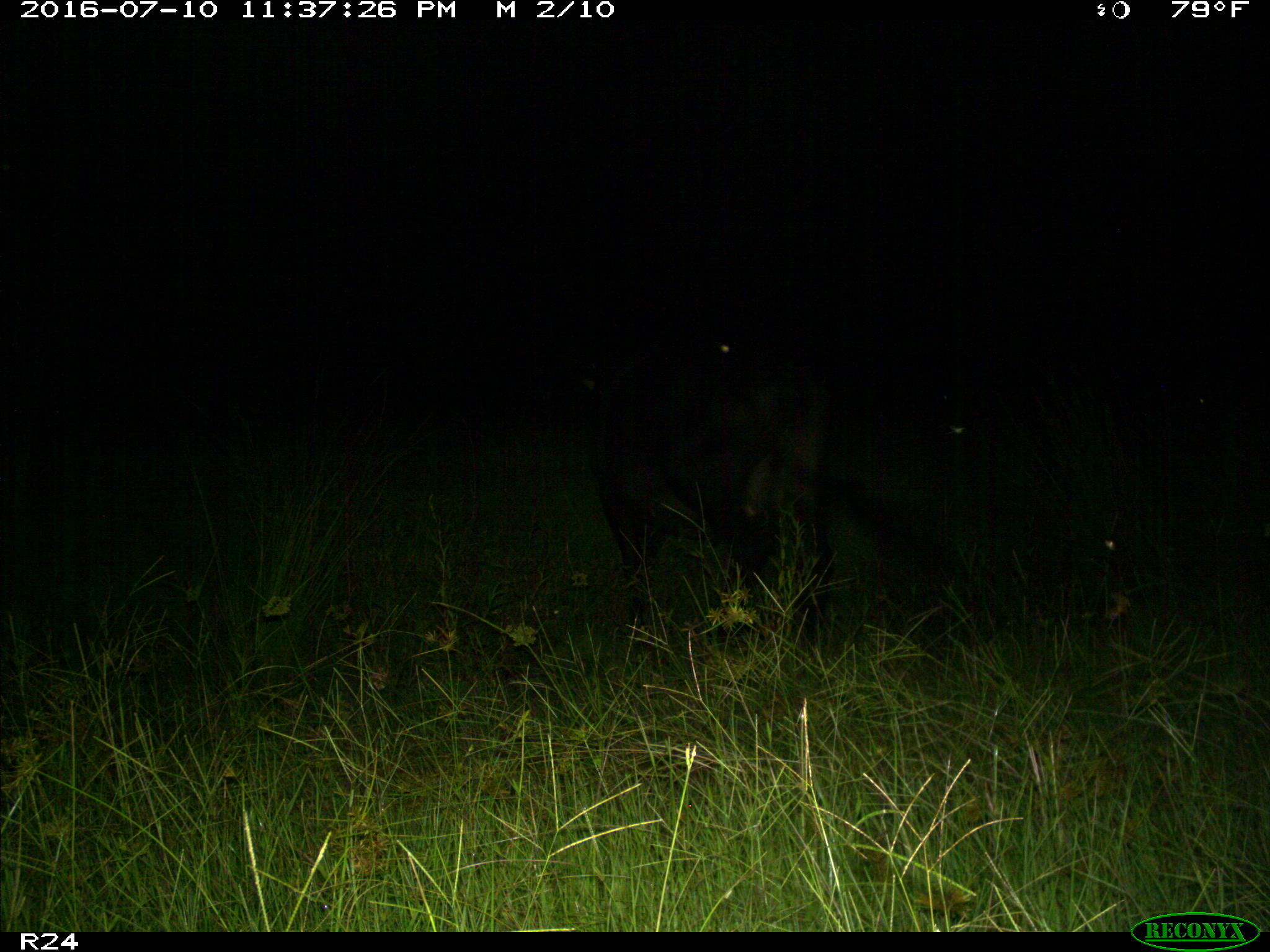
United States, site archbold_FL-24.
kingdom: Animalia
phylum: Chordata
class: Mammalia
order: Artiodactyla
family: Bovidae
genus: Bos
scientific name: Bos taurus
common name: domestic cow